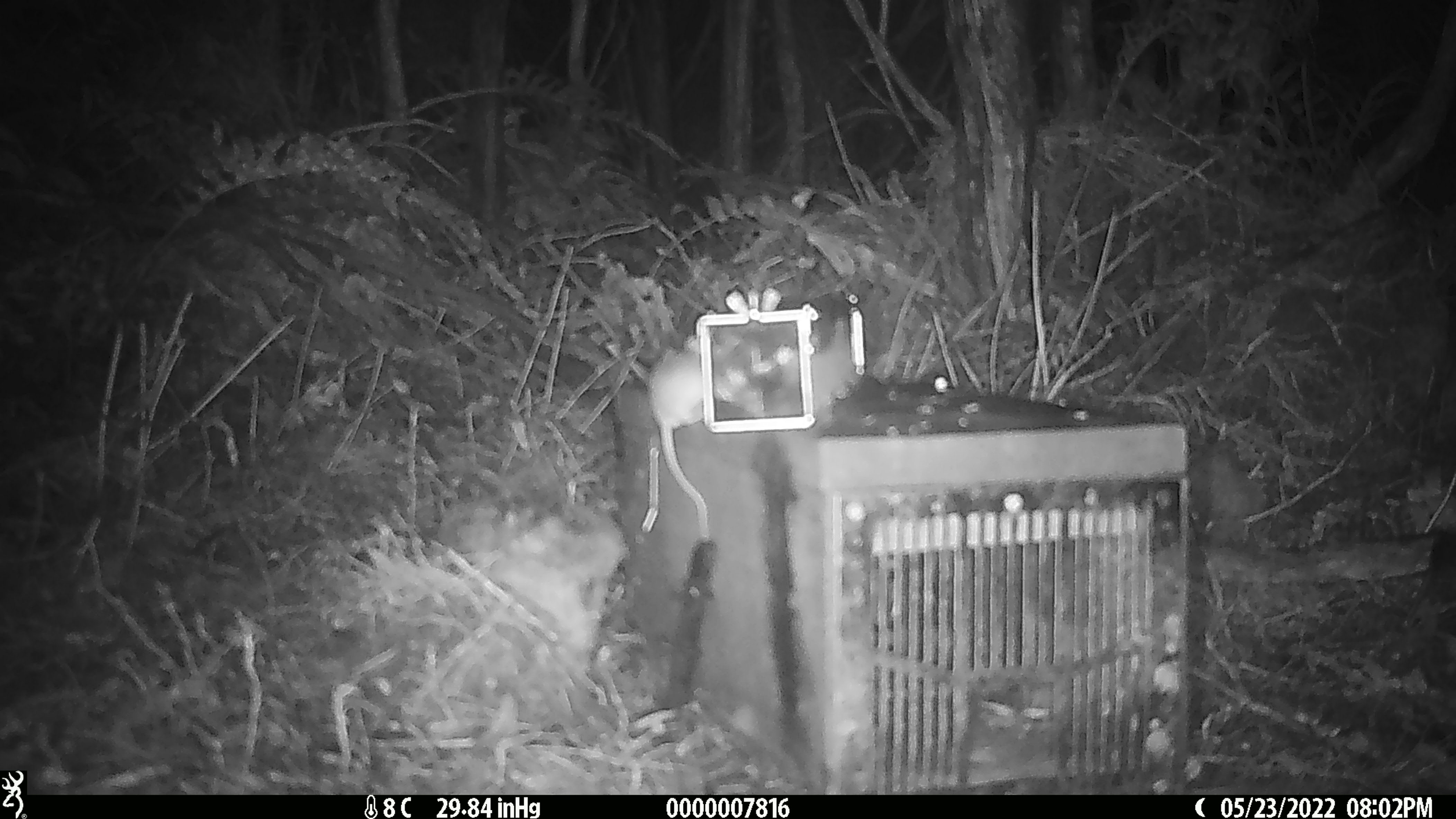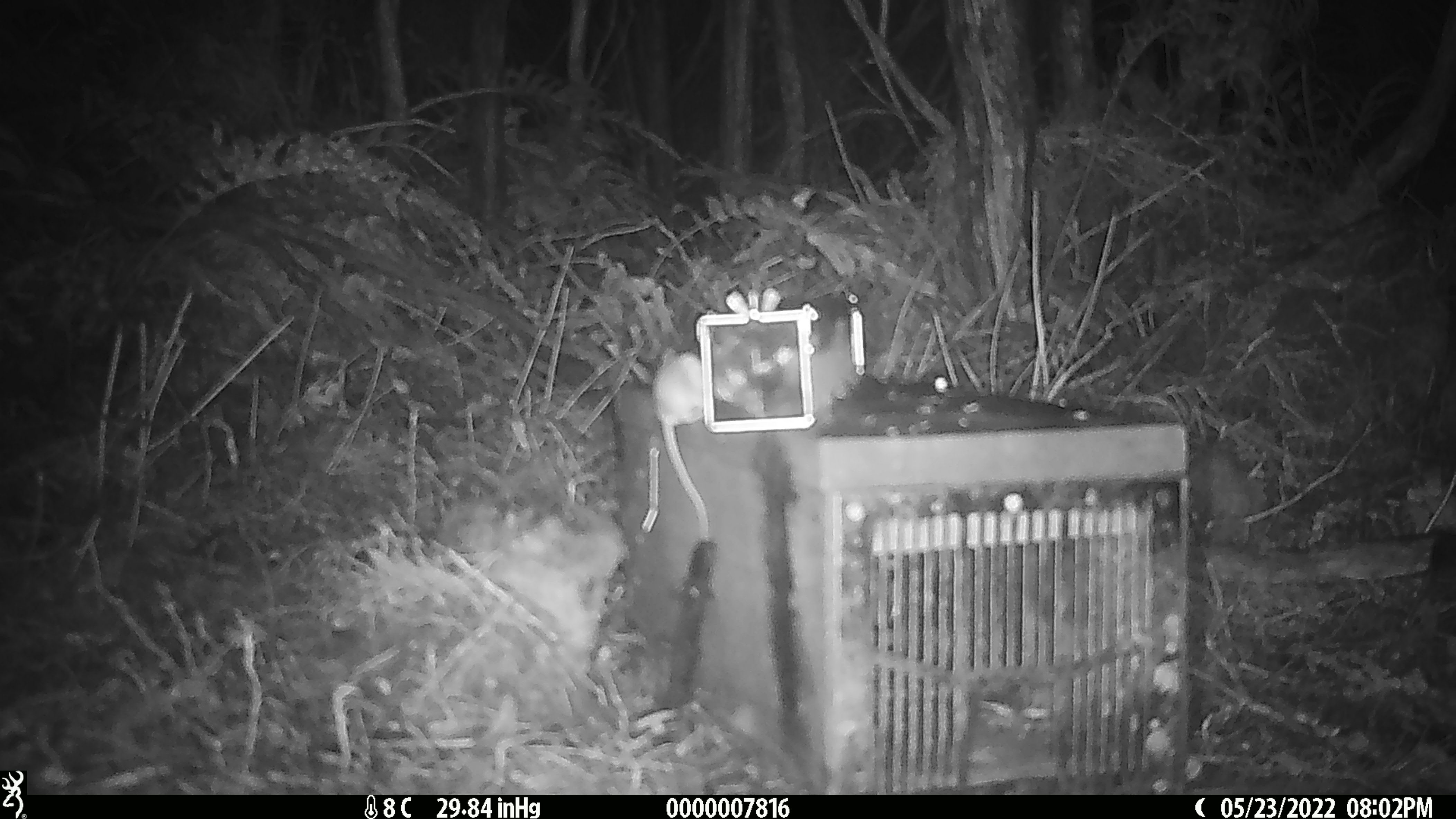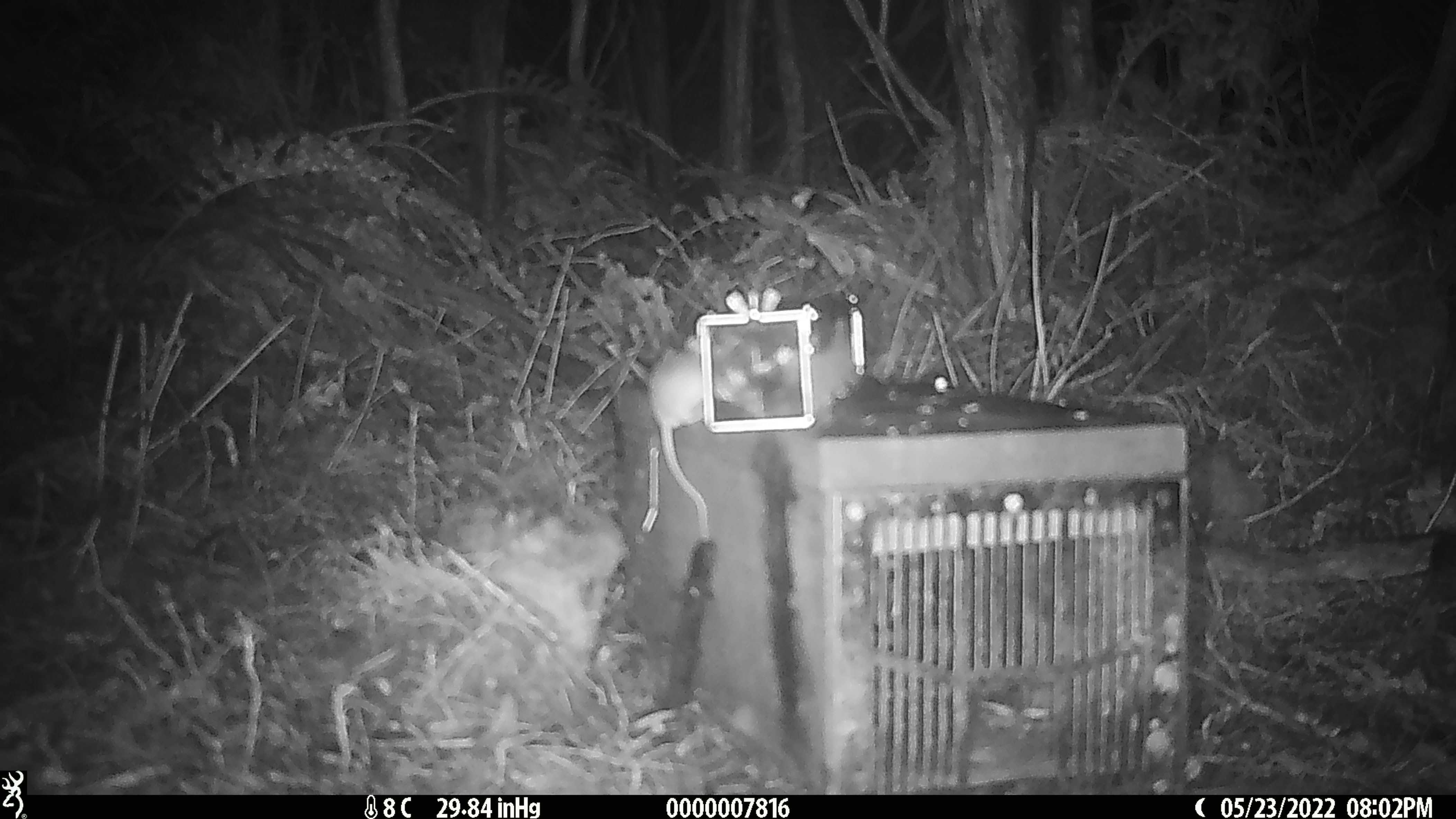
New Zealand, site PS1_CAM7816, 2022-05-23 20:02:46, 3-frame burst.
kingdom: Animalia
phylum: Chordata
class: Mammalia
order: Rodentia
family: Muridae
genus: Mus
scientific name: Mus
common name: mouse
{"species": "mouse (Mus)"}